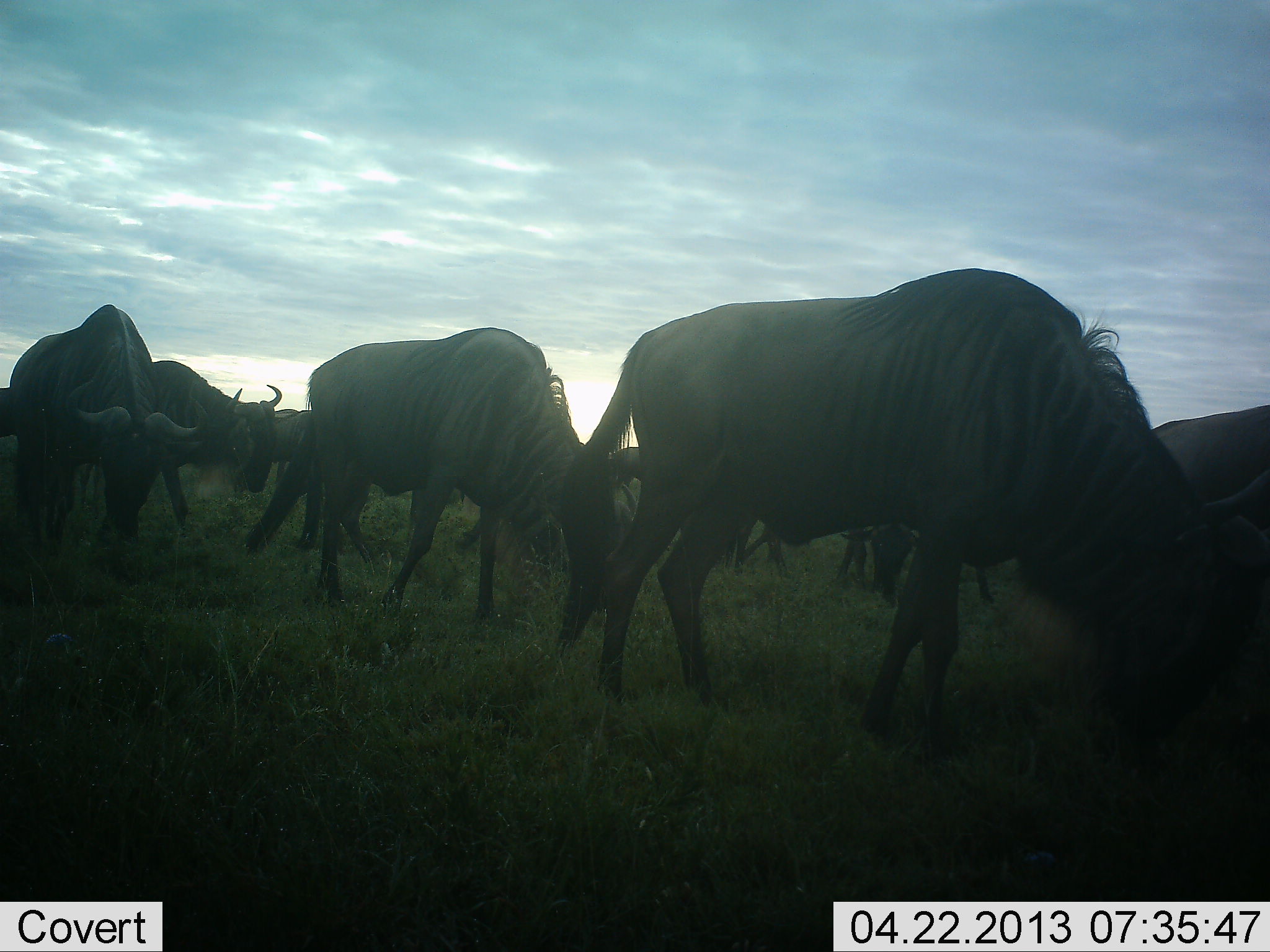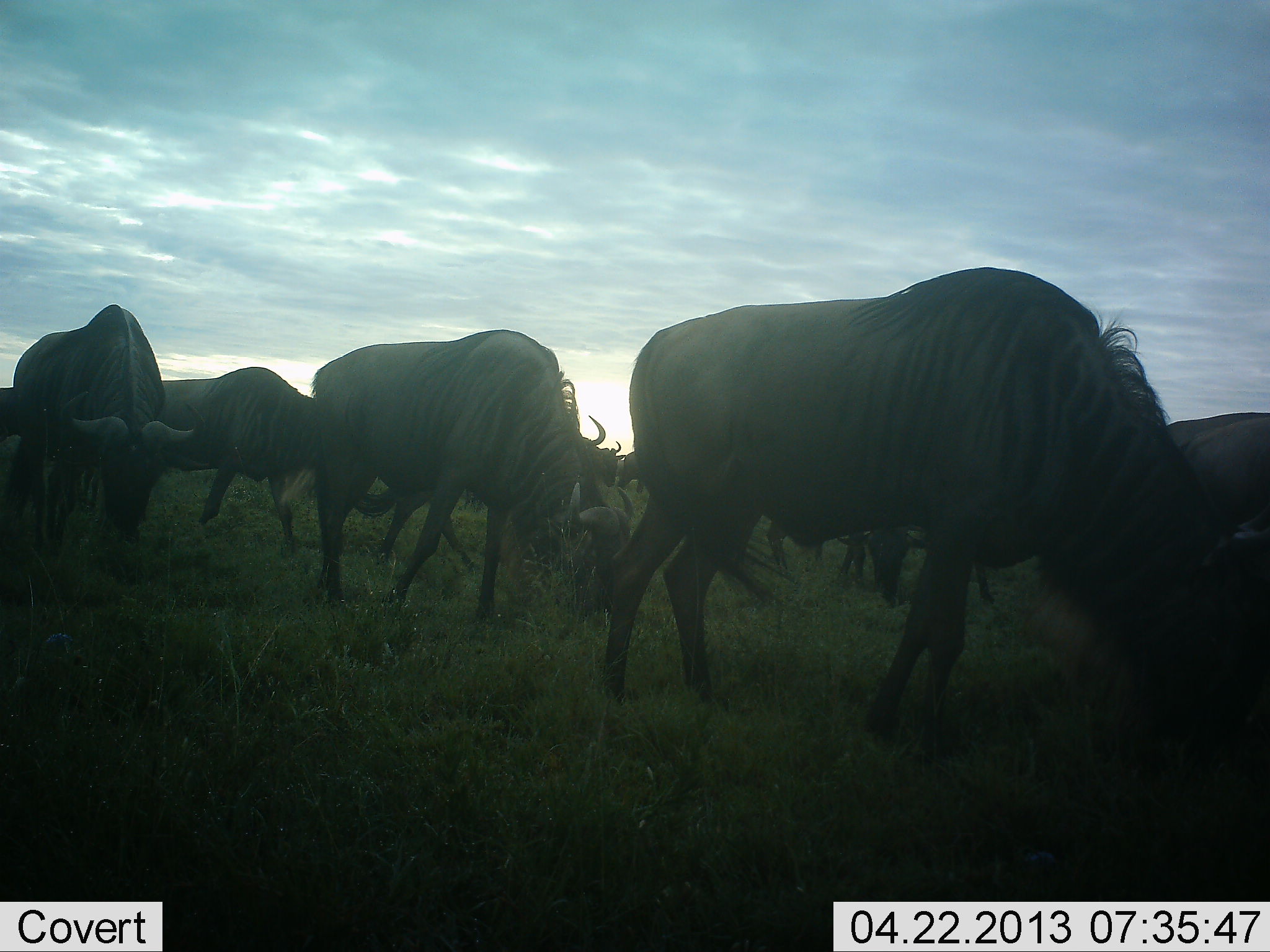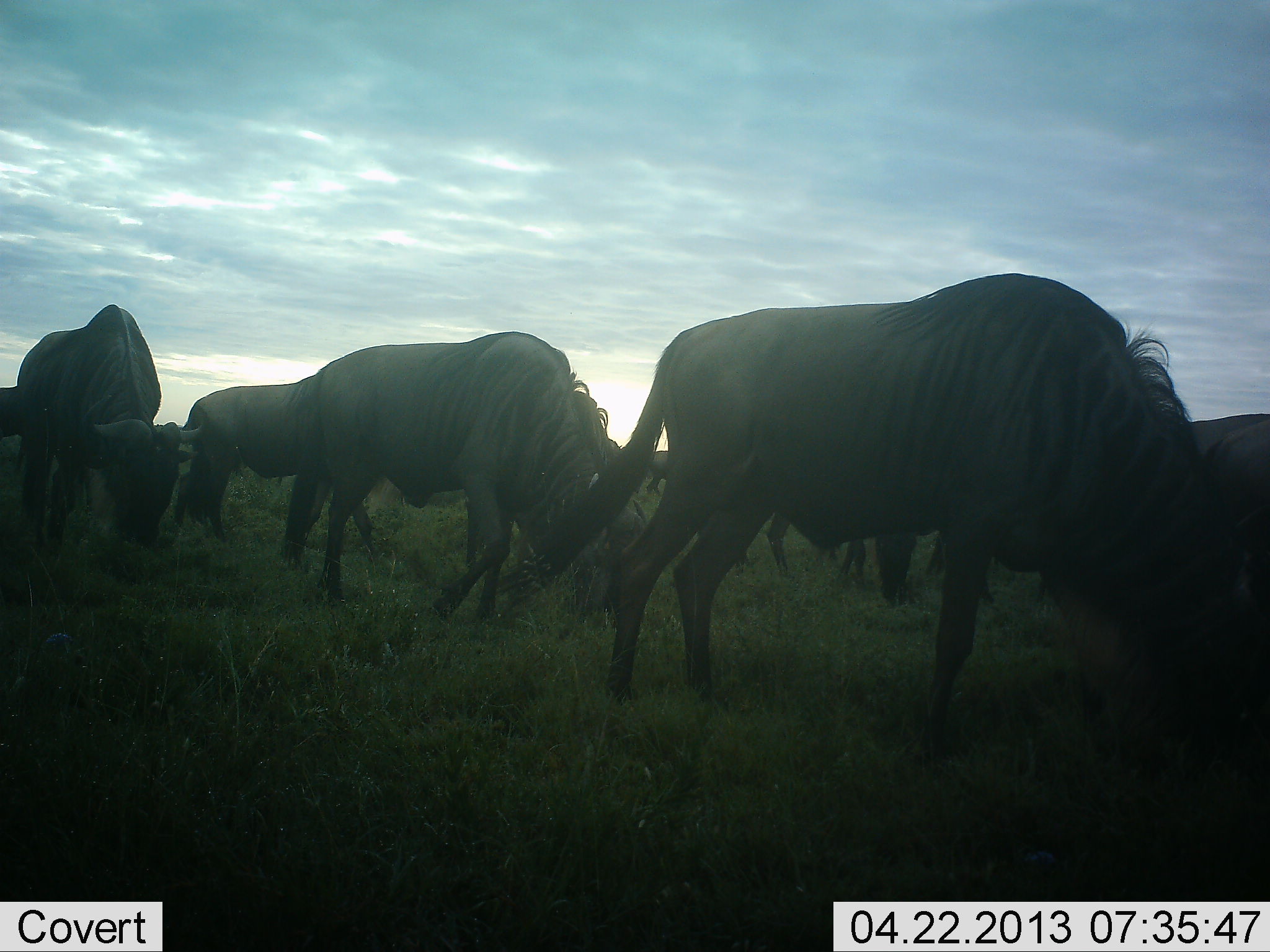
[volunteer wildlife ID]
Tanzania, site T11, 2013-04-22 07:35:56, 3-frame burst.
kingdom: Animalia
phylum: Chordata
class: Mammalia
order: Artiodactyla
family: Bovidae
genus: Connochaetes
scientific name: Connochaetes taurinus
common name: blue wildebeest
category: wildebeest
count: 11-50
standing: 39%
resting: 0%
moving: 56%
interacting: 0%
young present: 0%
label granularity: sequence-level